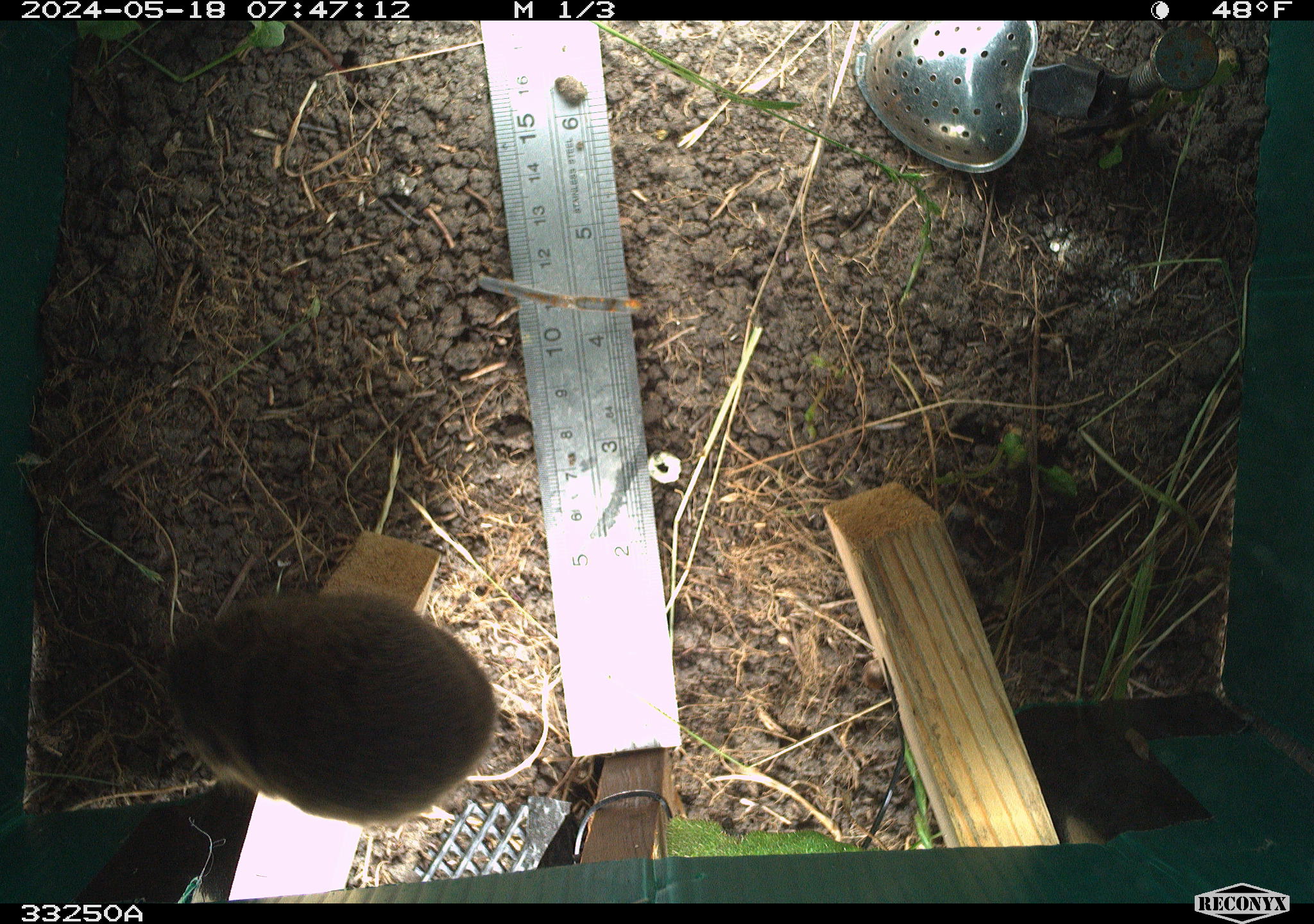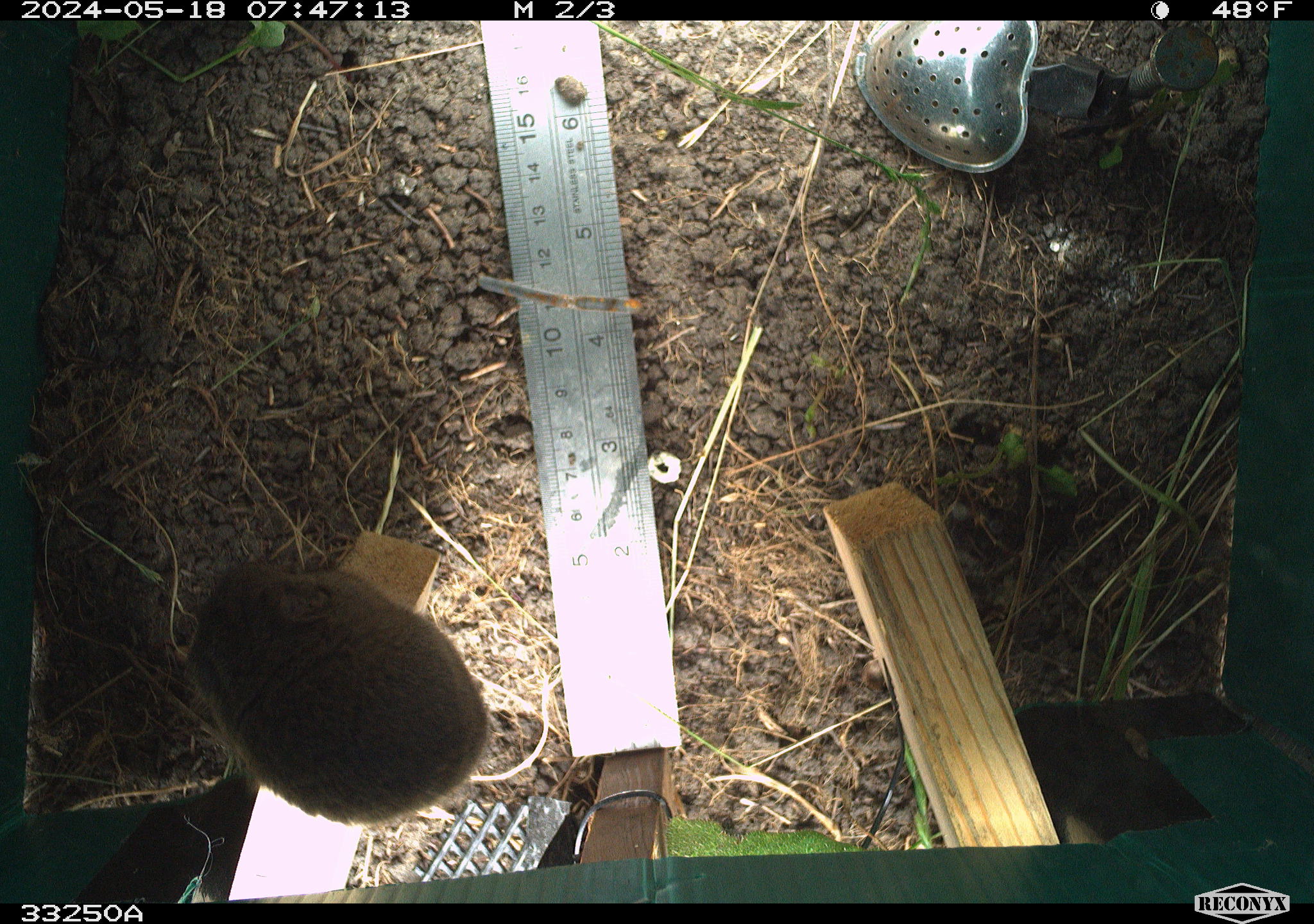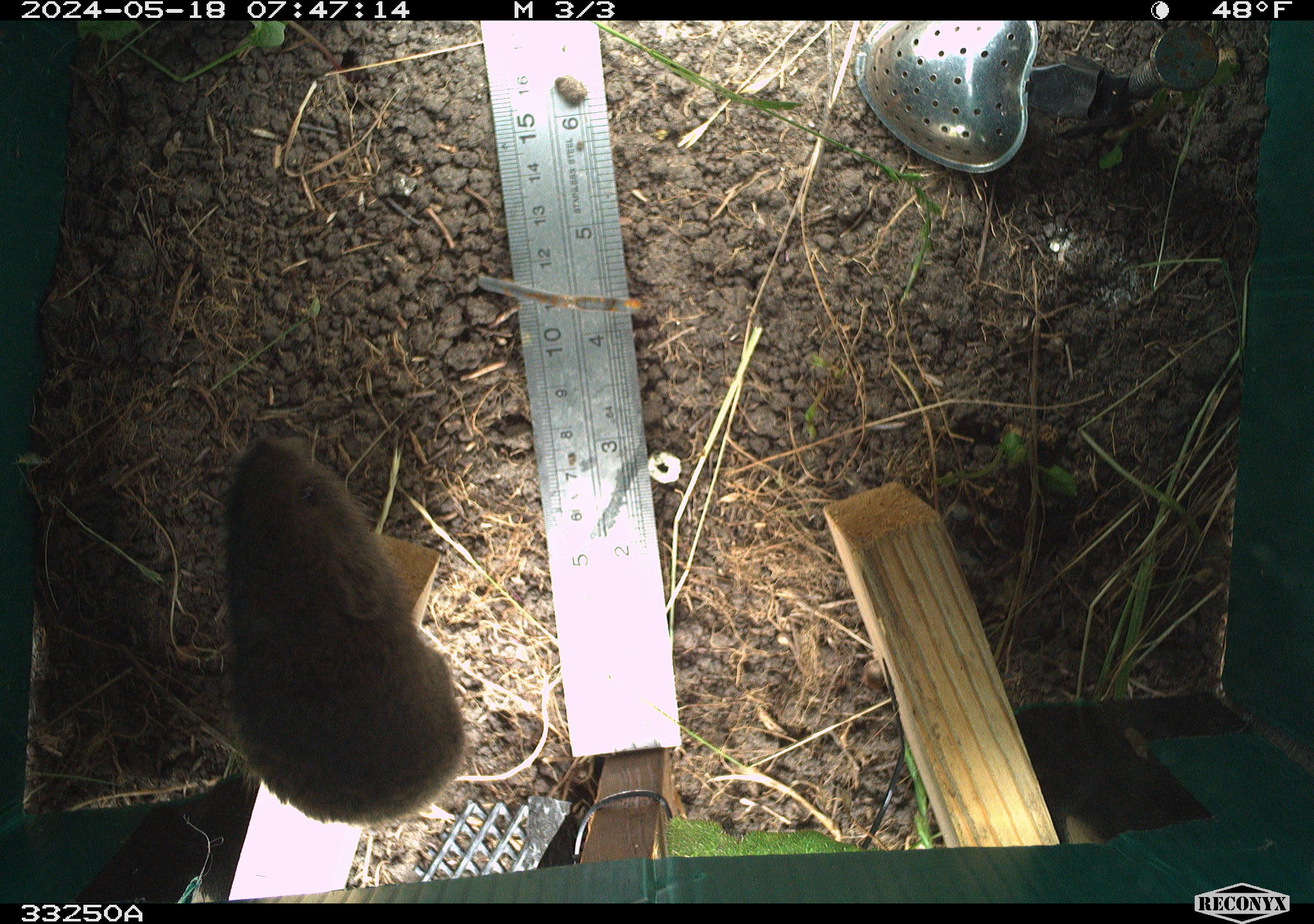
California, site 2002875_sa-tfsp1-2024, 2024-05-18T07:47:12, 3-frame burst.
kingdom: Animalia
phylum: Chordata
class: Mammalia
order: Rodentia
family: Cricetidae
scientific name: Arvicolinae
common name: voles, lemmings, and muskrats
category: arvicolinae subfamily